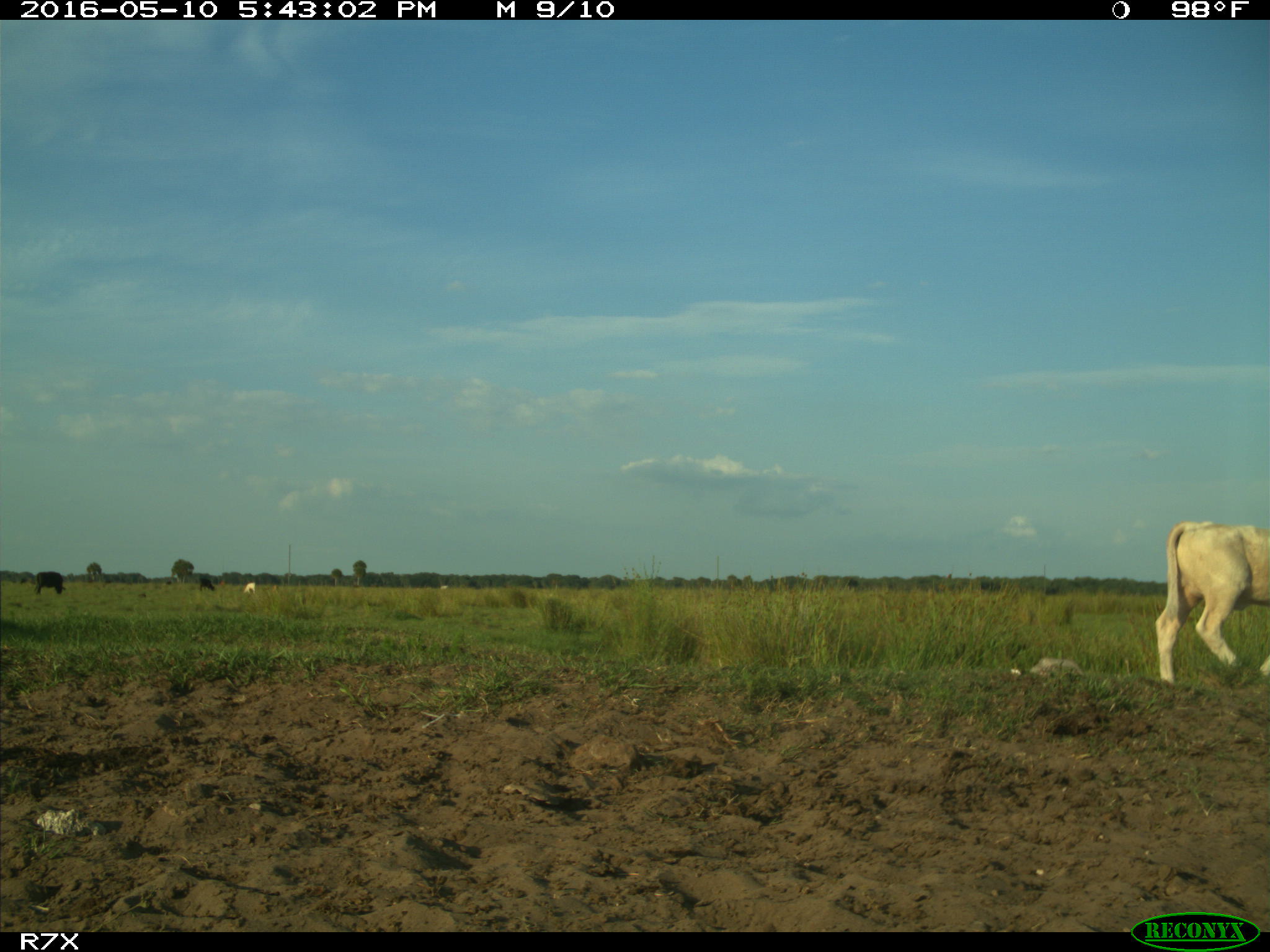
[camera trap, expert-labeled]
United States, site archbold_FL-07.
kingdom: Animalia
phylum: Chordata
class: Mammalia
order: Artiodactyla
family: Bovidae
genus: Bos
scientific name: Bos taurus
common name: domestic cow